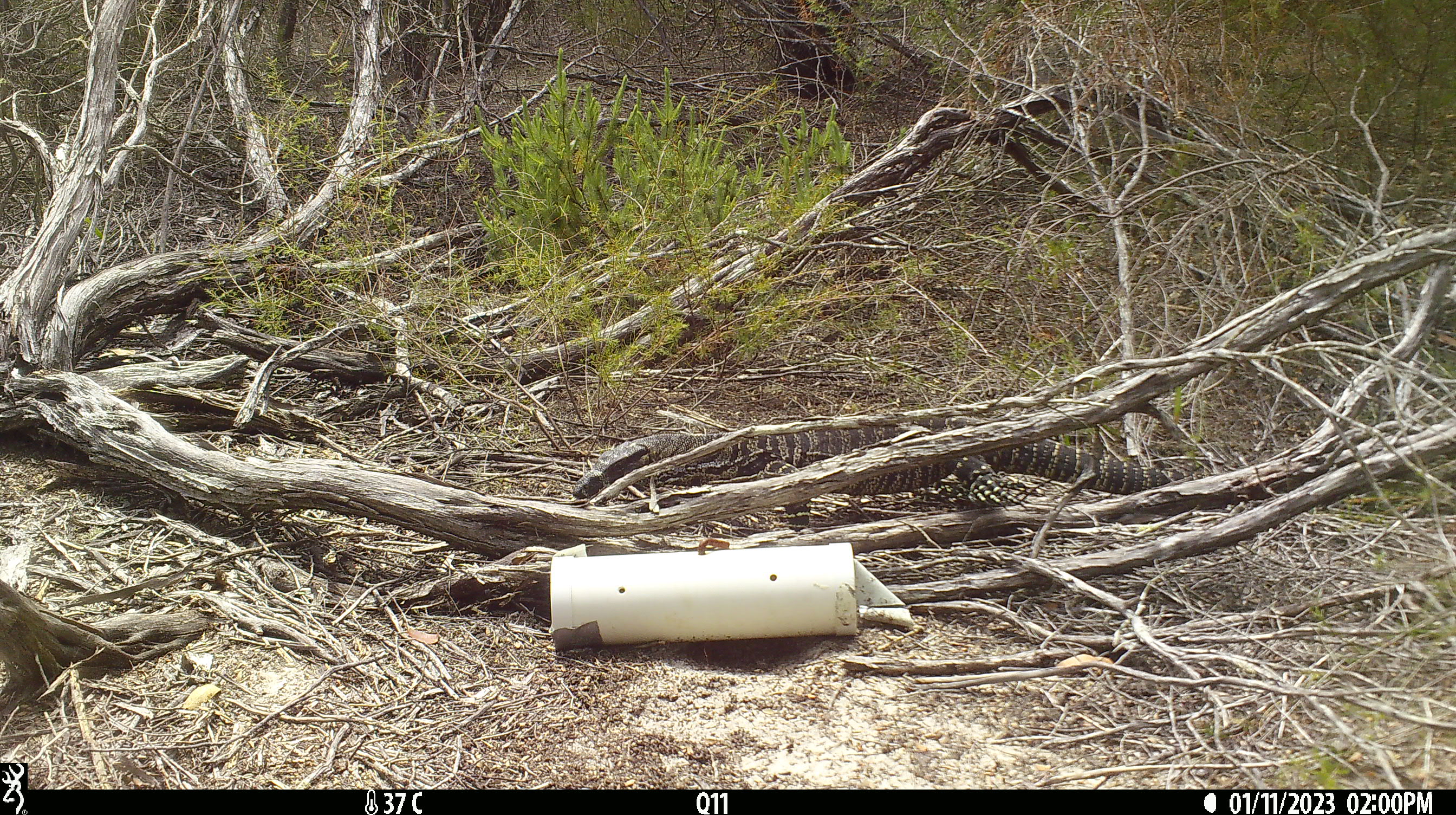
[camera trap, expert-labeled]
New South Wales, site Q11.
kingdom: Animalia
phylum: Chordata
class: Reptilia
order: Squamata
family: Varanidae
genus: Varanus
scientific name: Varanus varius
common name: lace monitor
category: goanna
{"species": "goanna (lace monitor) (Varanus varius)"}